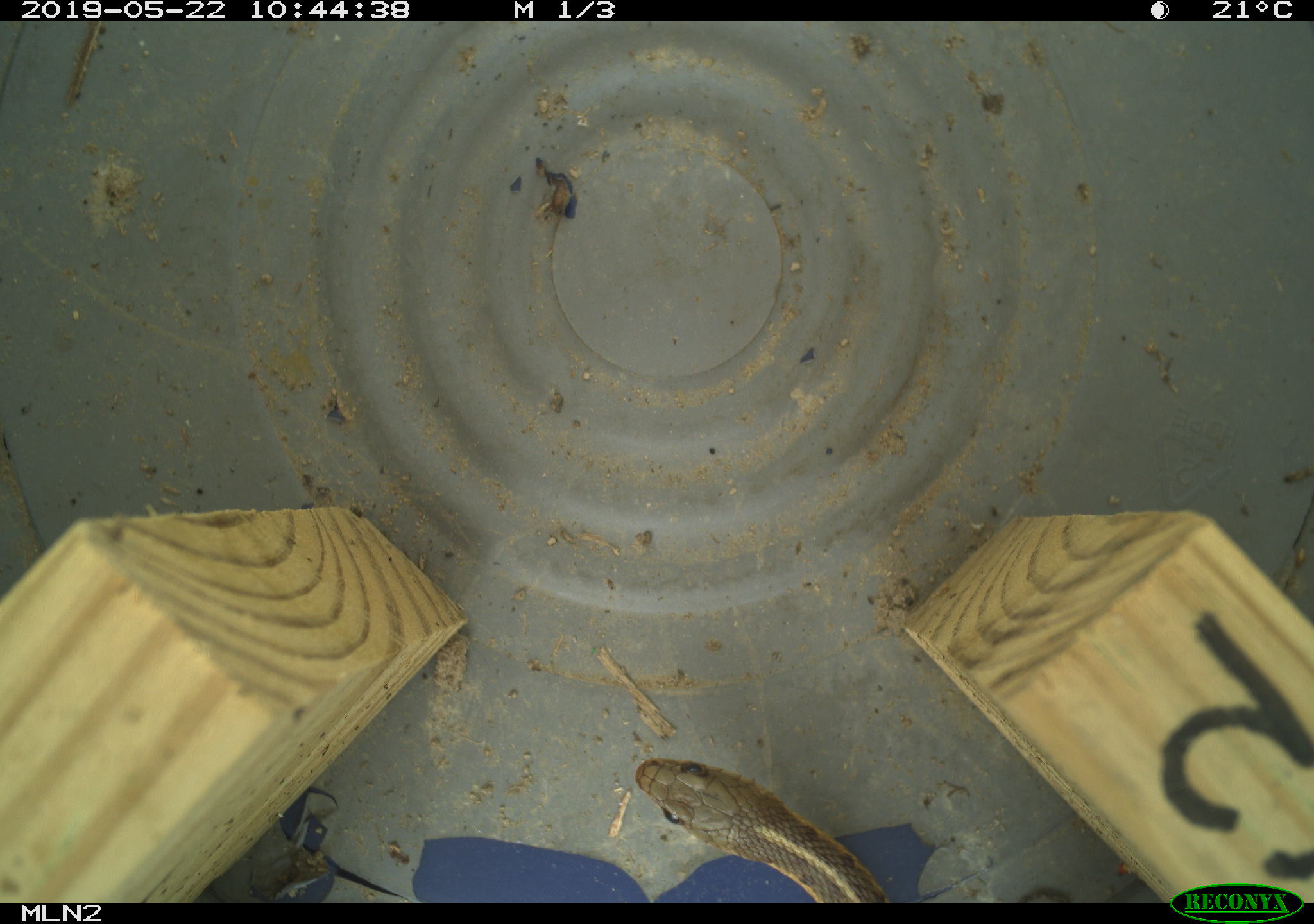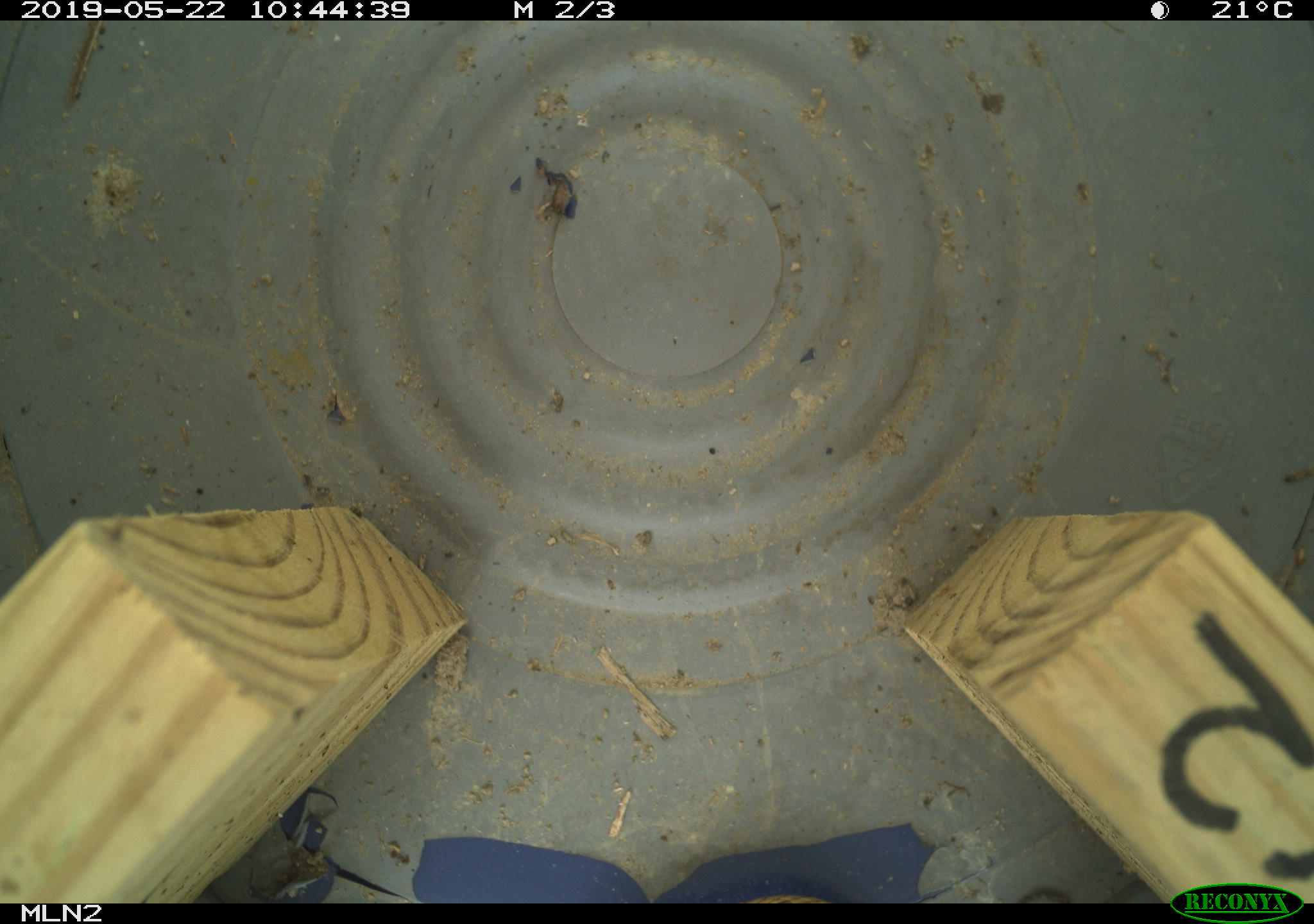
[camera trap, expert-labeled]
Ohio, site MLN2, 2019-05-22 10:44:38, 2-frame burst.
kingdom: Animalia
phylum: Chordata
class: Reptilia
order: Squamata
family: Colubridae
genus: Thamnophis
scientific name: Thamnophis sirtalis sirtalis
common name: eastern gartersnake